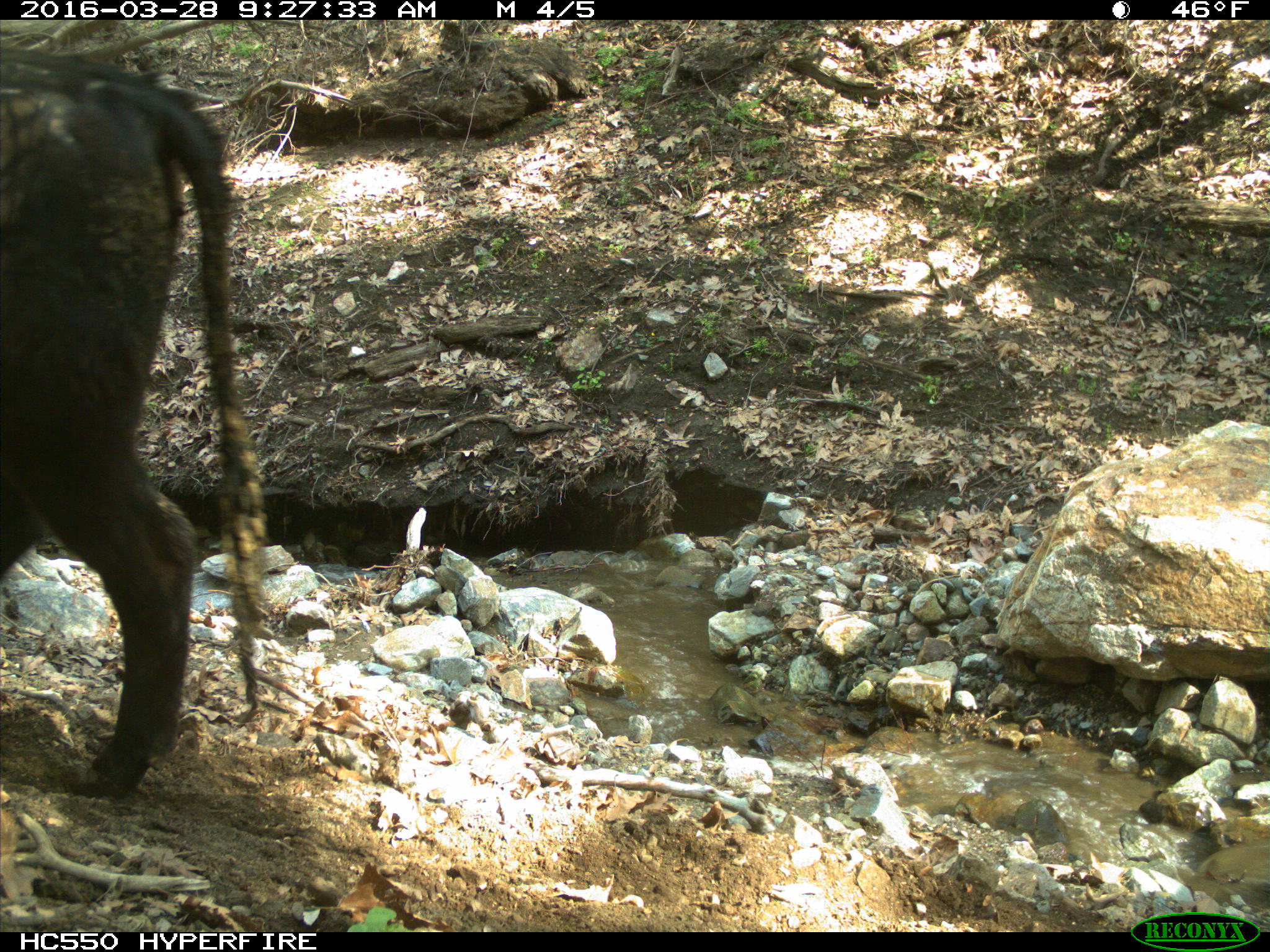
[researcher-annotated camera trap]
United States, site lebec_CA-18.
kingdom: Animalia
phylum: Chordata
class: Mammalia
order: Artiodactyla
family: Bovidae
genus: Bos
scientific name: Bos taurus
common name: domestic cow